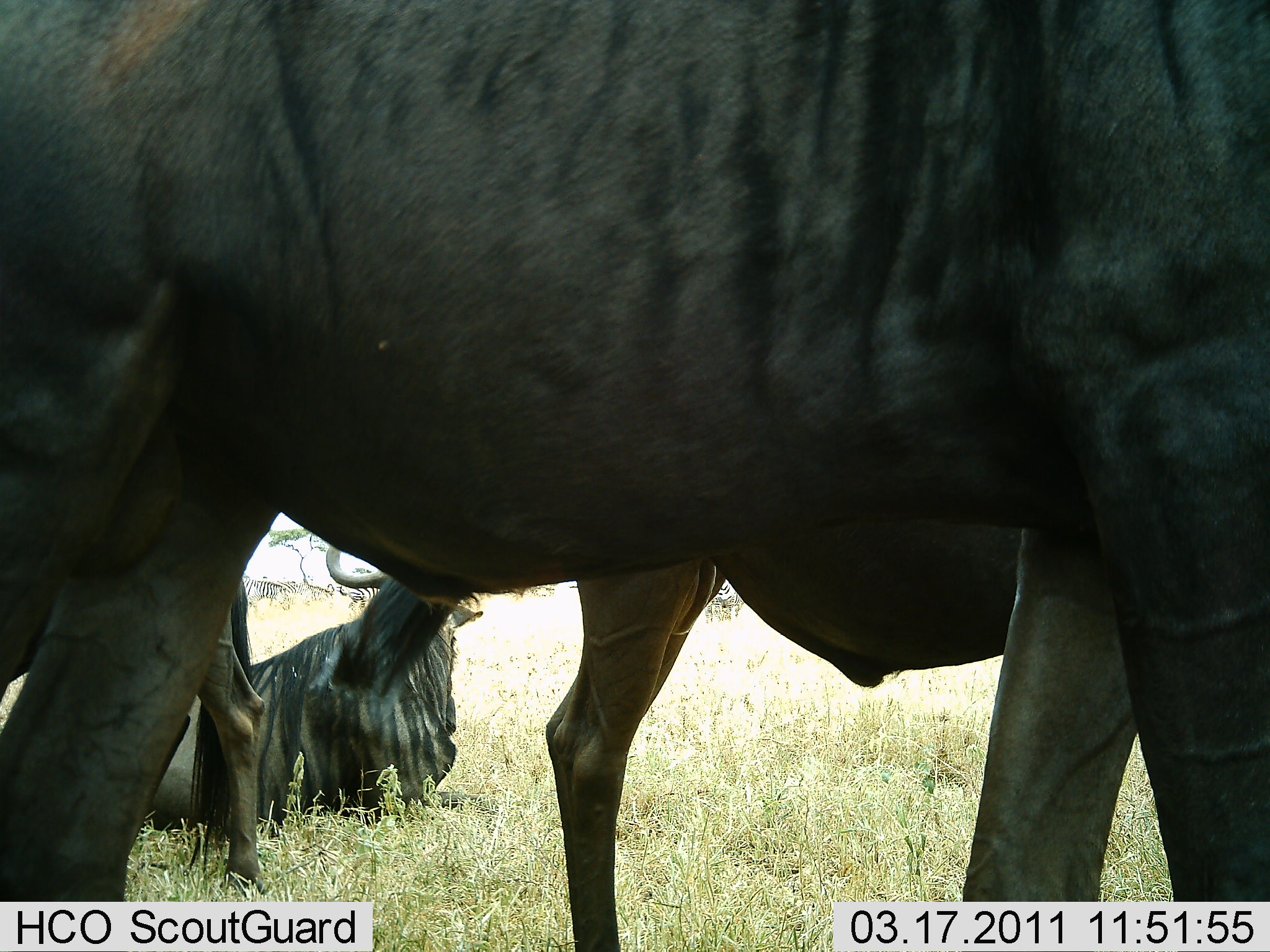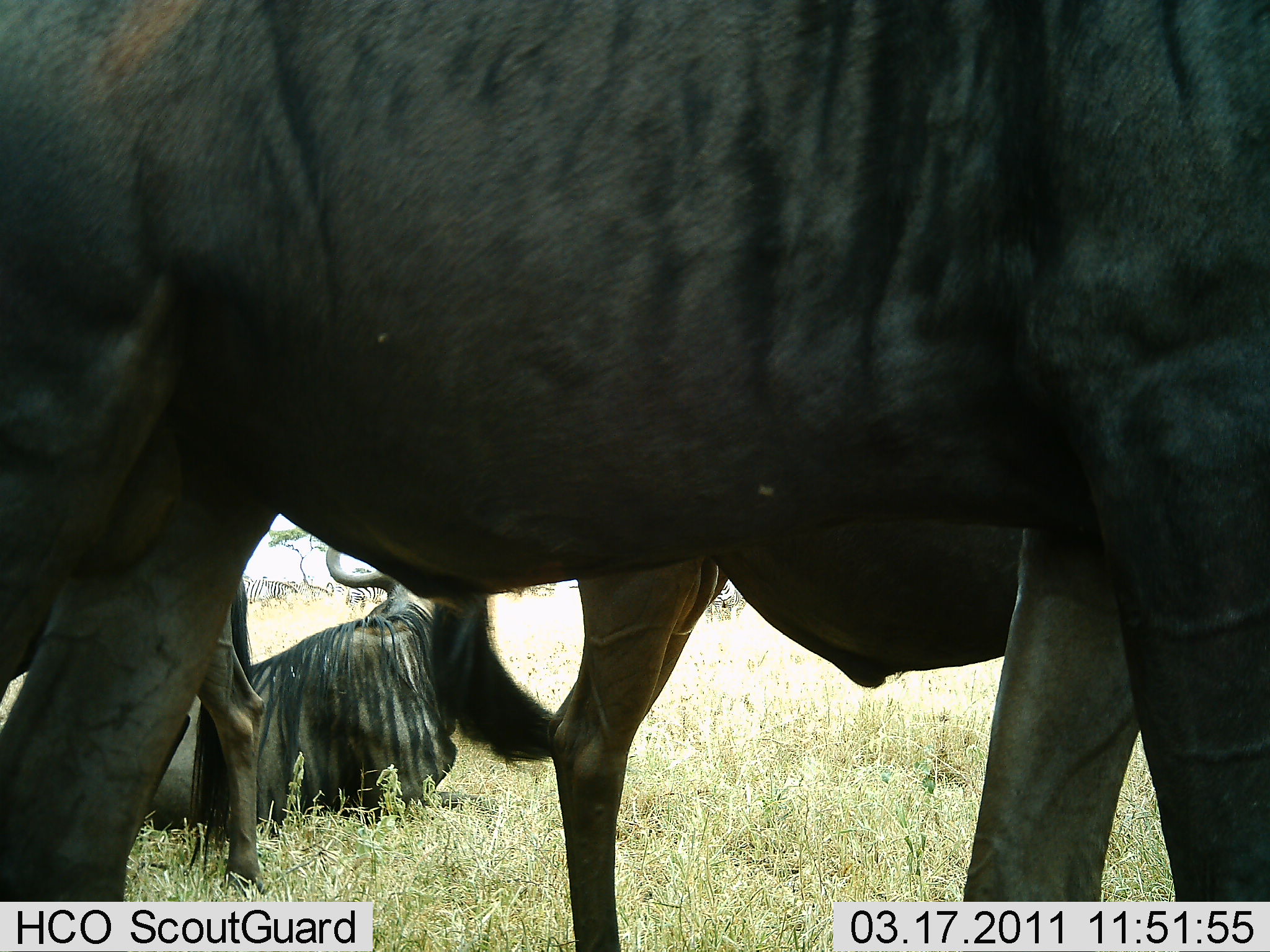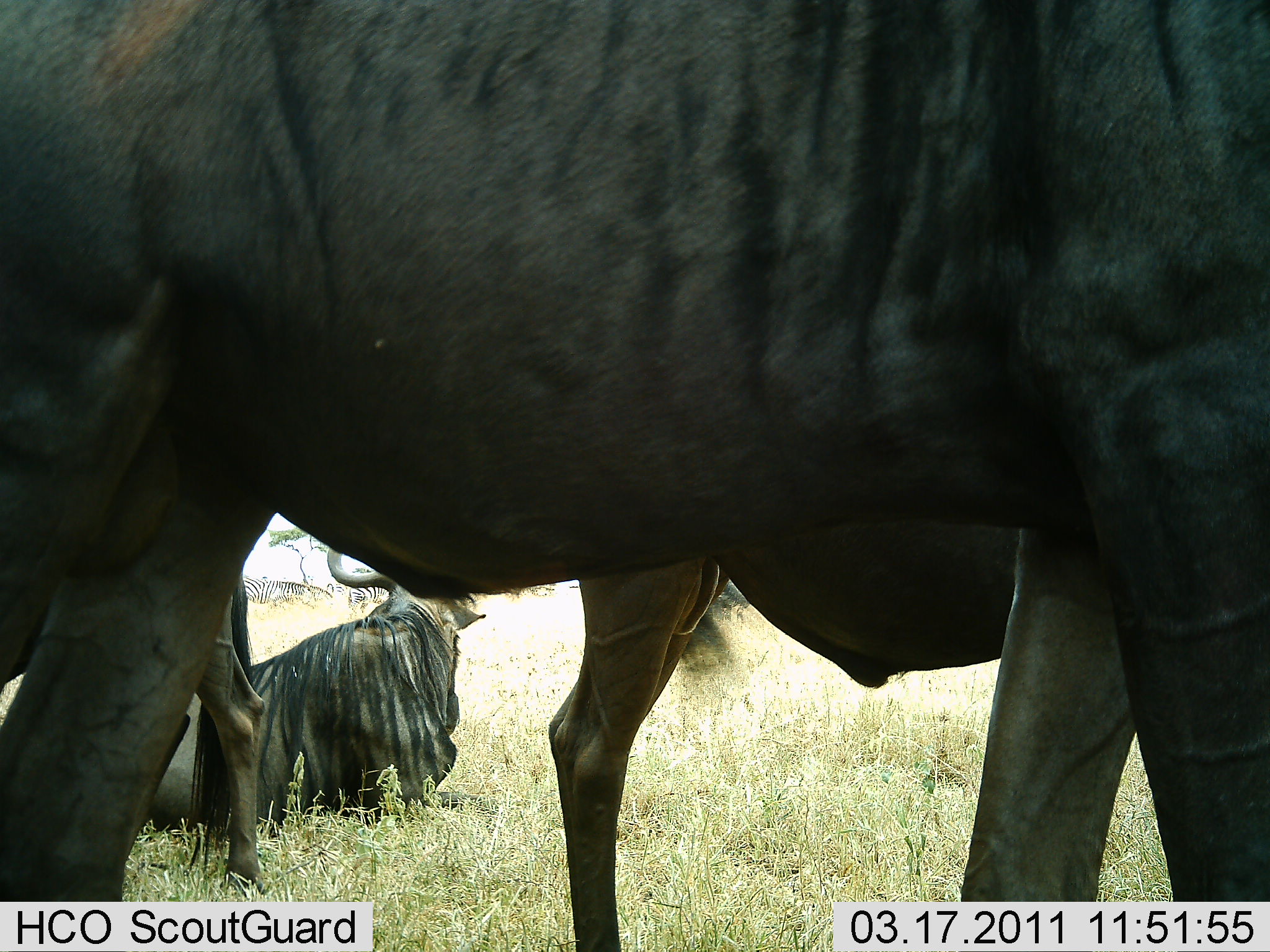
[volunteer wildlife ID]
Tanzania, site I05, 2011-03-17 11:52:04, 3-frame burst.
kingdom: Animalia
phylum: Chordata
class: Mammalia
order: Artiodactyla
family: Bovidae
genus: Connochaetes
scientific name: Connochaetes taurinus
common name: blue wildebeest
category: wildebeest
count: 3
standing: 81%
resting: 100%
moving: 6%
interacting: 0%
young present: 6%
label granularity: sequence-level